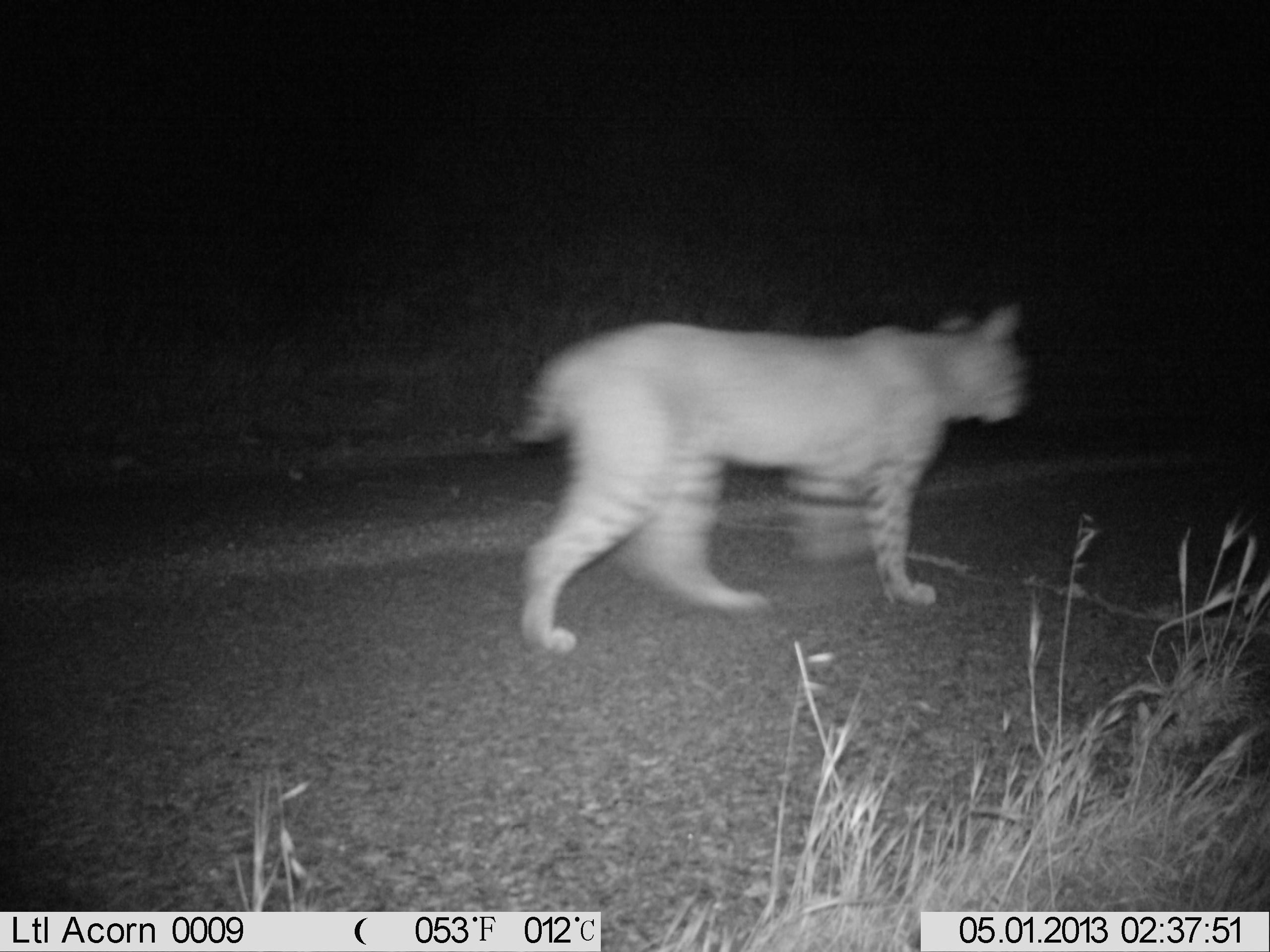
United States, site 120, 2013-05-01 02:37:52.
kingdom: Animalia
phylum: Chordata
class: Mammalia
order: Carnivora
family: Felidae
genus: Lynx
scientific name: Lynx rufus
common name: bobcat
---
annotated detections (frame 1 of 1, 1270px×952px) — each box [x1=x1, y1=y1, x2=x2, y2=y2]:
bobcat: [x1=506, y1=298, x2=1035, y2=662]